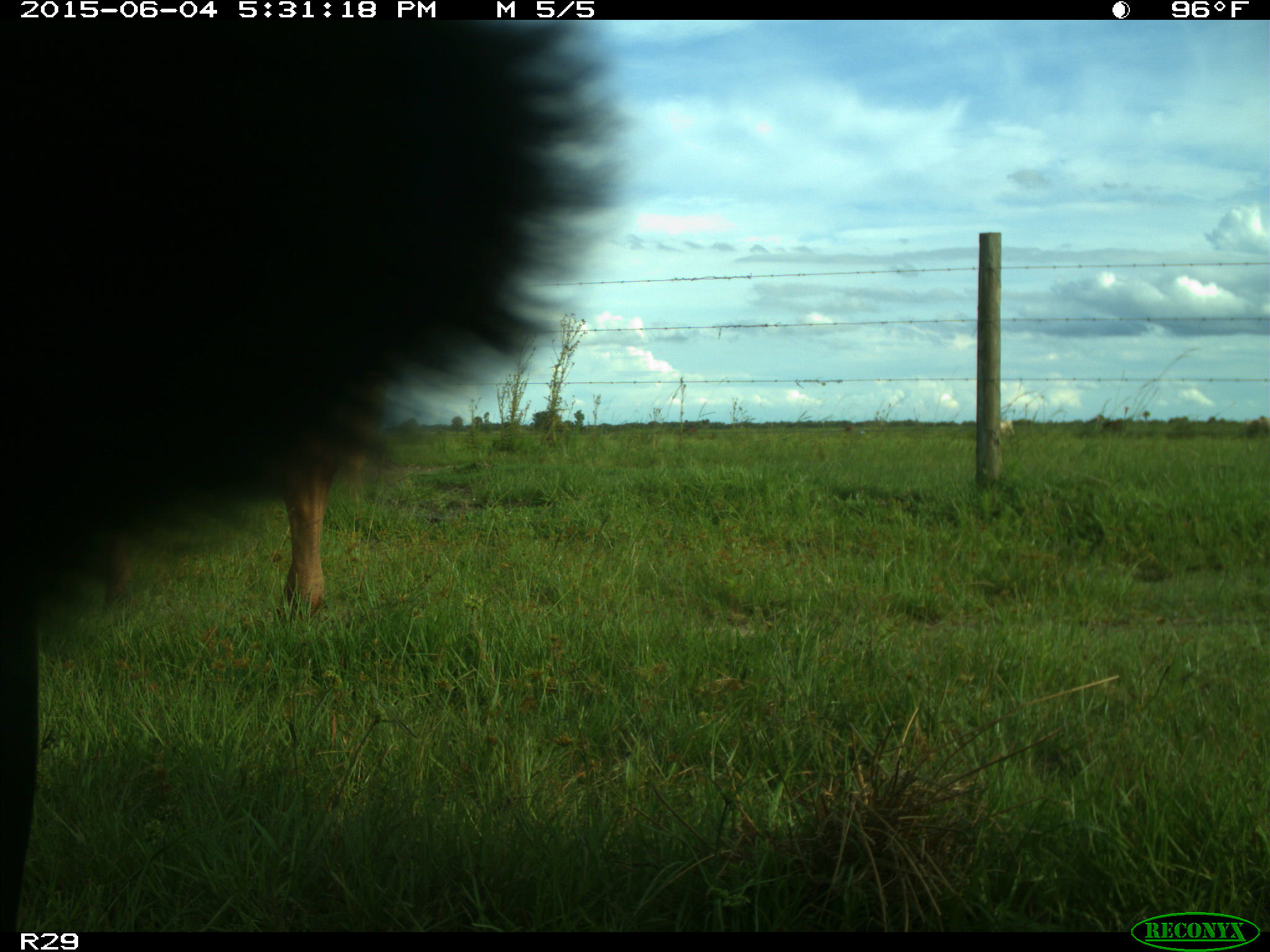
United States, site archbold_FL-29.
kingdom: Animalia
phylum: Chordata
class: Mammalia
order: Artiodactyla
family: Bovidae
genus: Bos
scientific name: Bos taurus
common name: domestic cow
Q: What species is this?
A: Bos taurus (domestic cow).